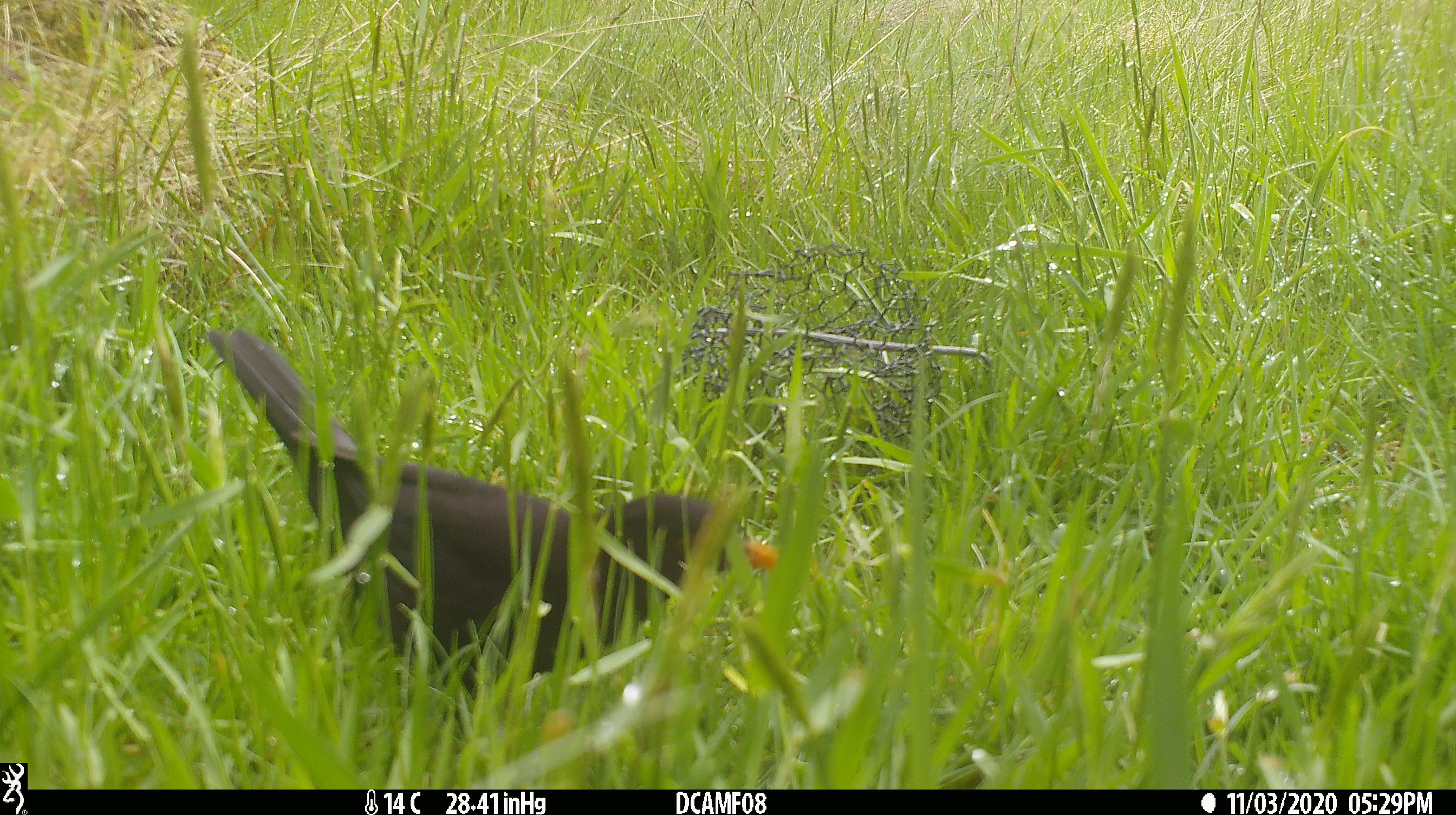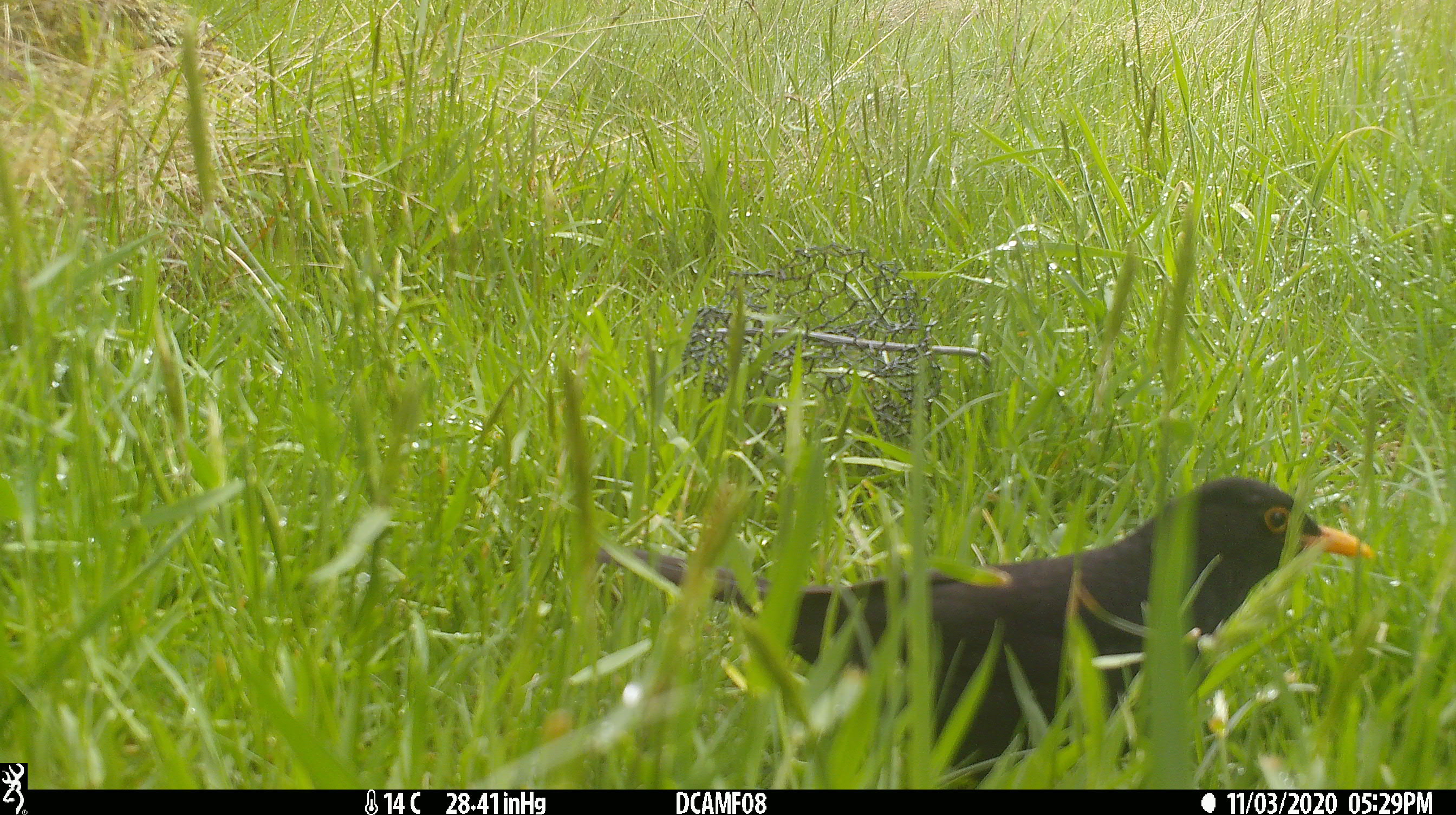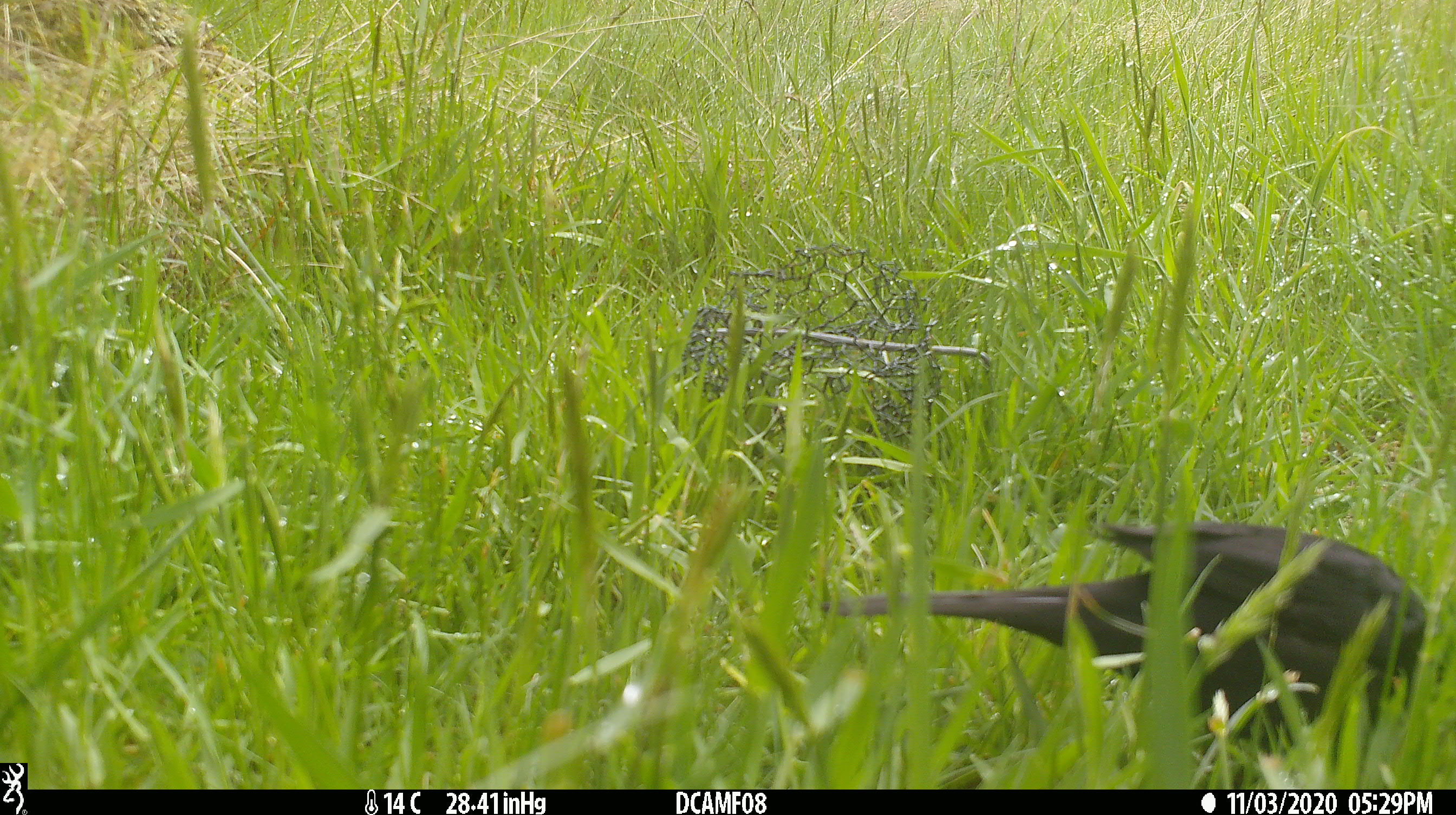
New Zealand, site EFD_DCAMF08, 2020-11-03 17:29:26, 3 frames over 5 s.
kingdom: Animalia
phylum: Chordata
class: Aves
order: Passeriformes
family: Turdidae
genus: Turdus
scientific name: Turdus merula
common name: eurasian blackbird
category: blackbird